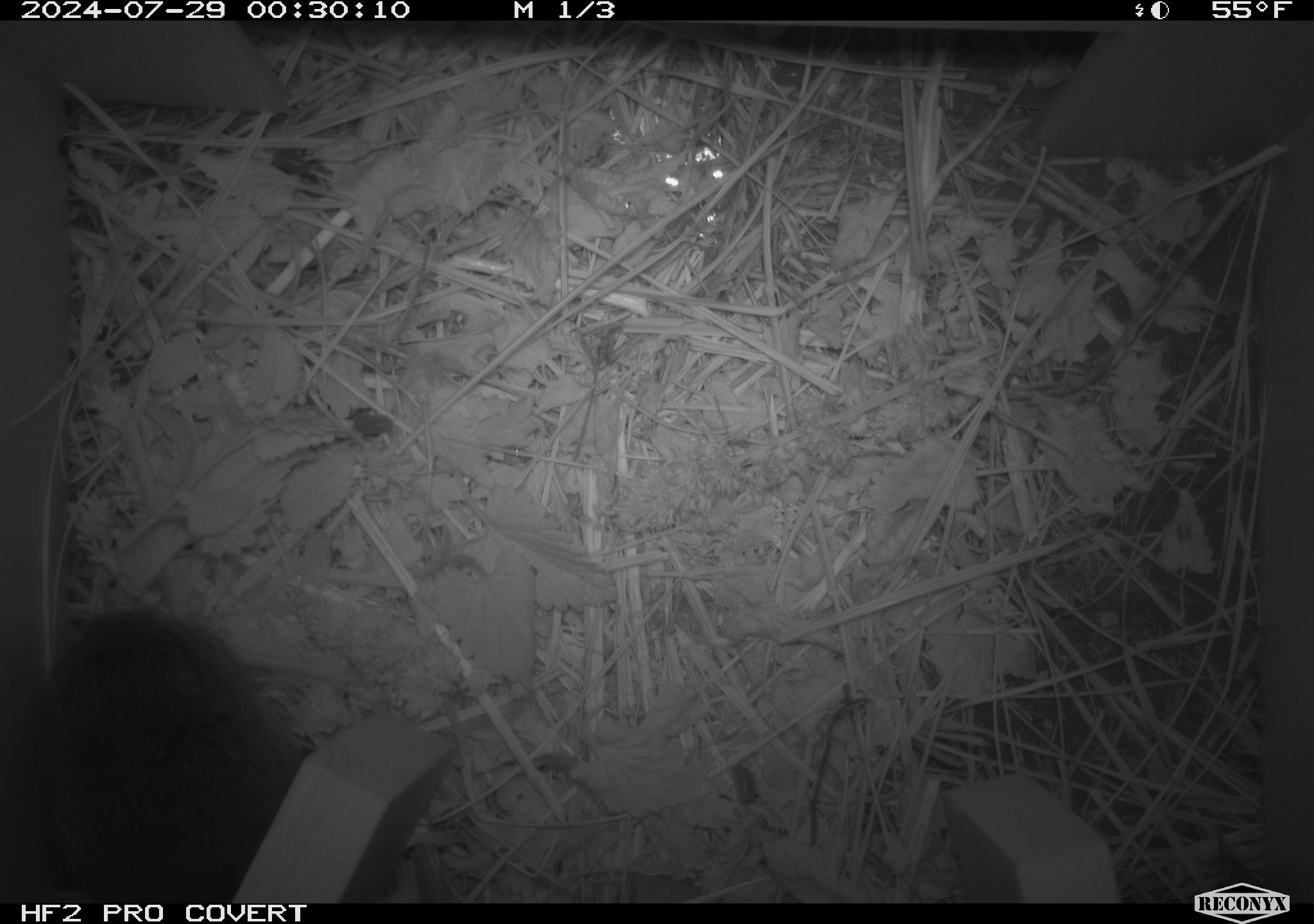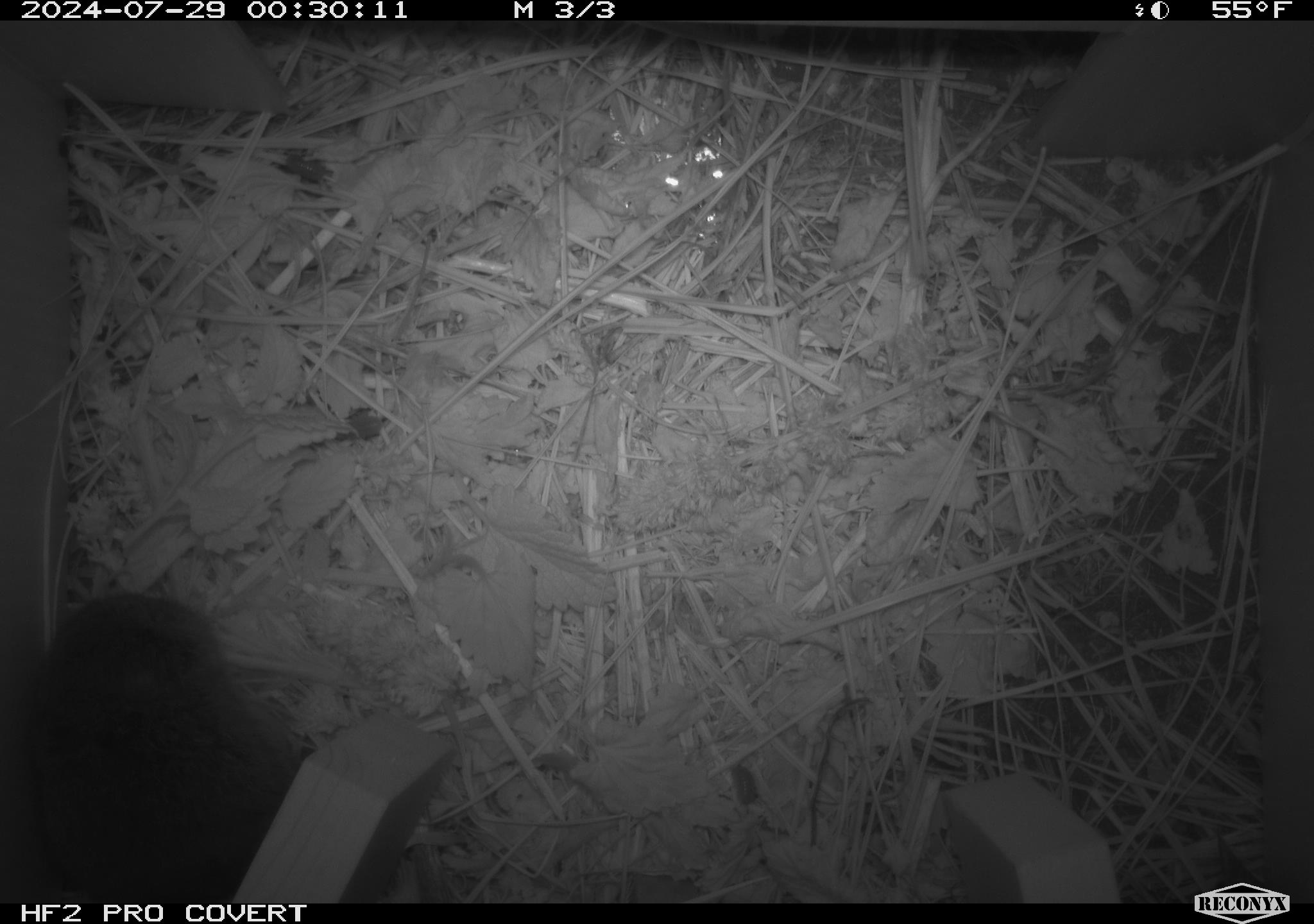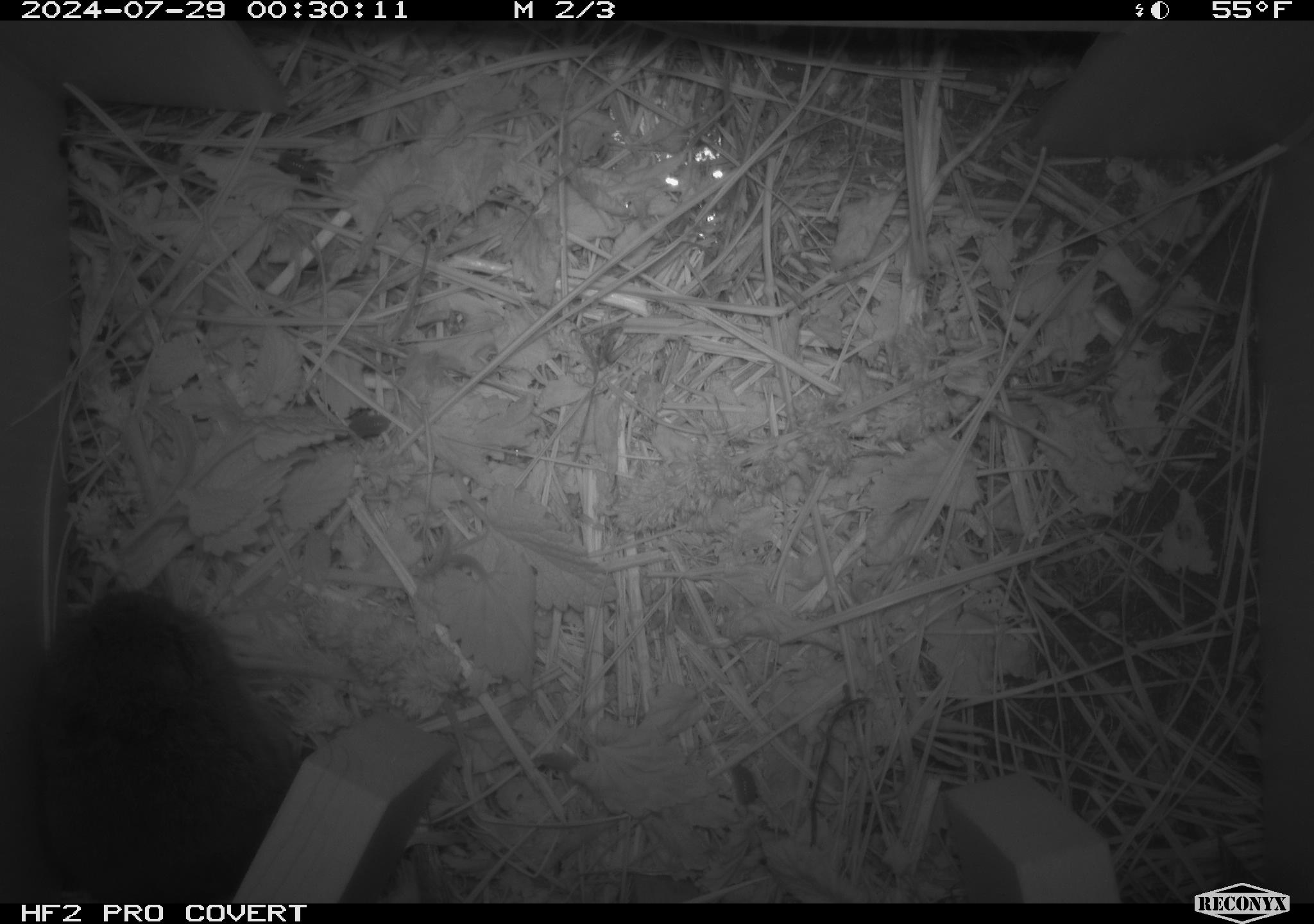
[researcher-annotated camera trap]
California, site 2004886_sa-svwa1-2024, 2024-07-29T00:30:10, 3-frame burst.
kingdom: Animalia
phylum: Chordata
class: Mammalia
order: Rodentia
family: Cricetidae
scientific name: Arvicolinae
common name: voles, lemmings, and muskrats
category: arvicolinae subfamily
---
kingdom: Animalia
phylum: Arthropoda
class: Malacostraca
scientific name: Malacostraca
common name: amphipods, crabs, isopods, krill, lobsters and shrimps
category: malacostracan